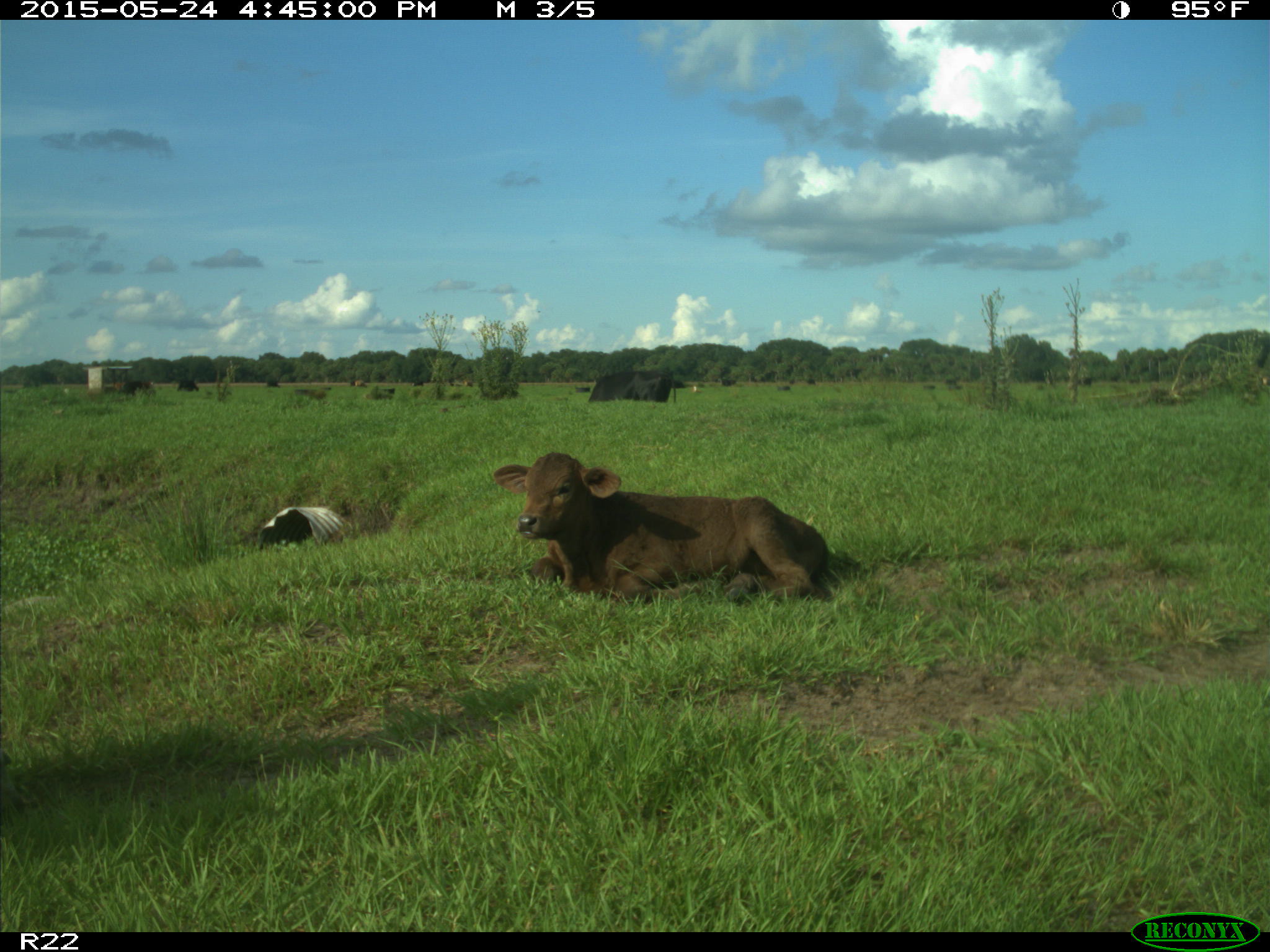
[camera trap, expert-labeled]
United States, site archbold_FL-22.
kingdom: Animalia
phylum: Chordata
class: Mammalia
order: Artiodactyla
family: Bovidae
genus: Bos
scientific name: Bos taurus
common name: domestic cow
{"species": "Bos taurus (domestic cow)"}